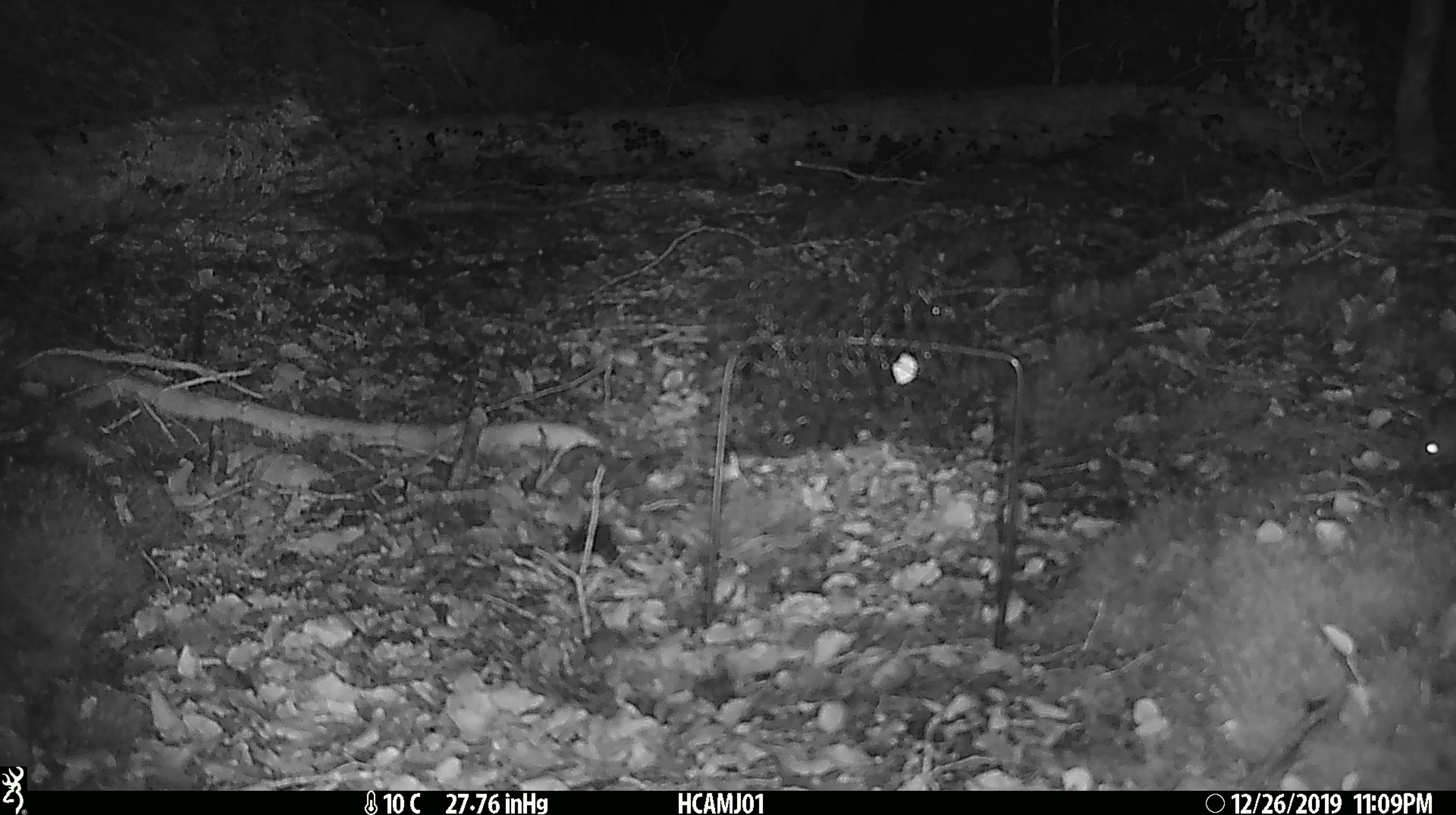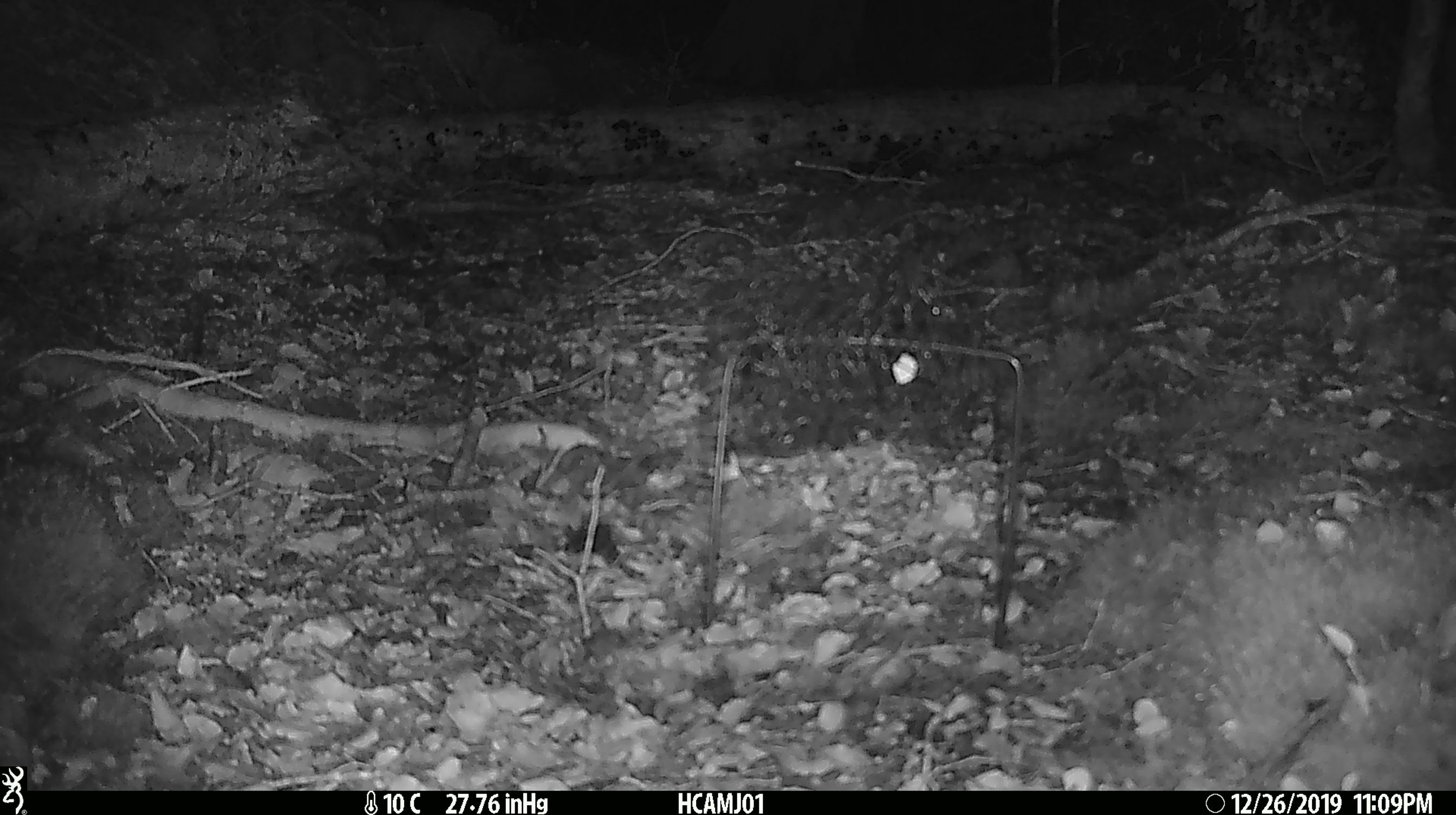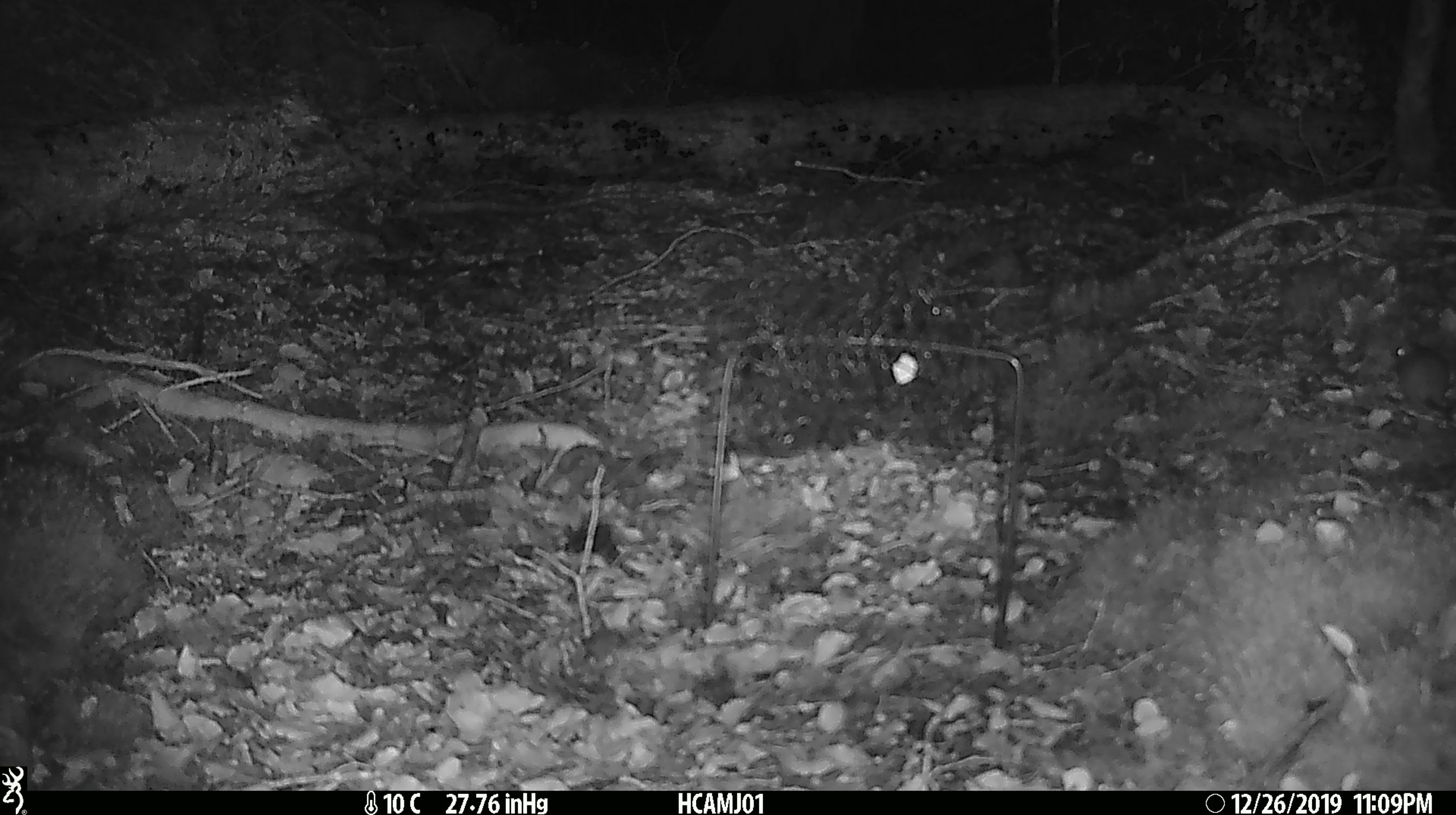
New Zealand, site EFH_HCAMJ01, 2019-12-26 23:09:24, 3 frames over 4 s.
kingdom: Animalia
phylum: Chordata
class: Mammalia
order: Rodentia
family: Muridae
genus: Mus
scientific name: Mus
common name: mouse